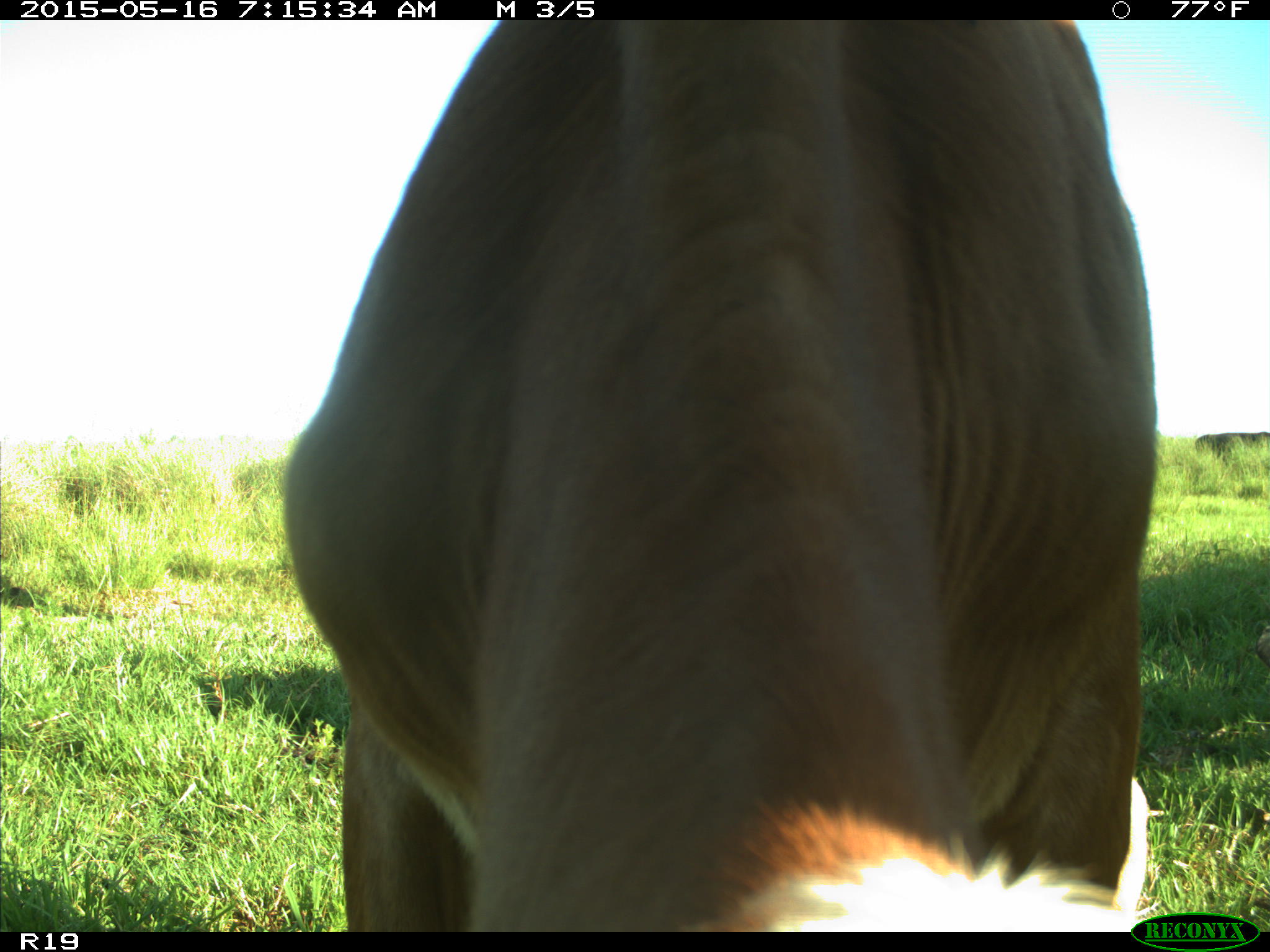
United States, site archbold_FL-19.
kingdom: Animalia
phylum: Chordata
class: Mammalia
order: Artiodactyla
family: Bovidae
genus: Bos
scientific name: Bos taurus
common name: domestic cow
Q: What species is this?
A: Bos taurus (domestic cow).